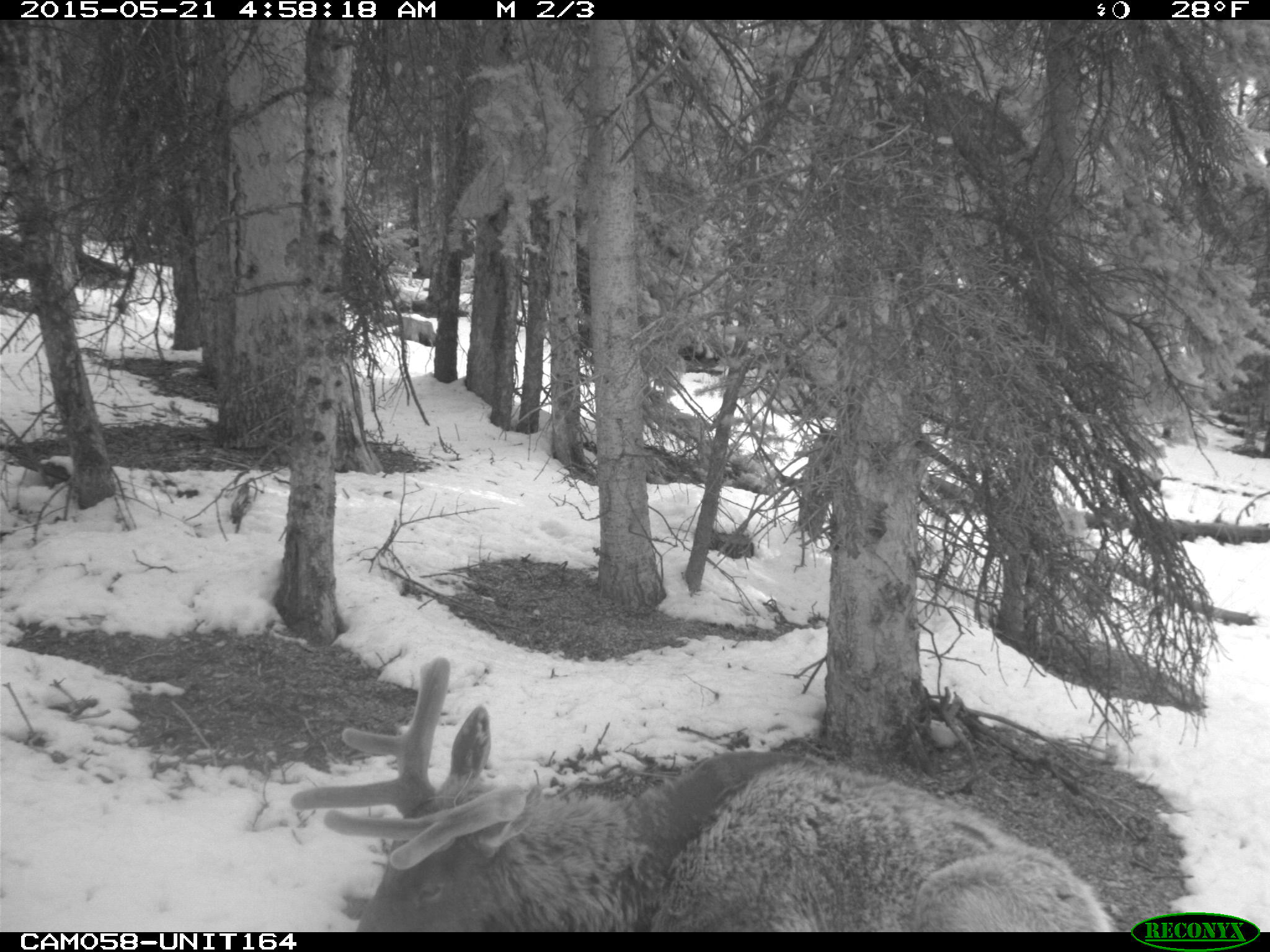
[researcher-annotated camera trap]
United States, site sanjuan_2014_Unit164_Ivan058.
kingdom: Animalia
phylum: Chordata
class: Mammalia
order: Artiodactyla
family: Cervidae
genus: Cervus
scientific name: Cervus elaphus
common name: red deer